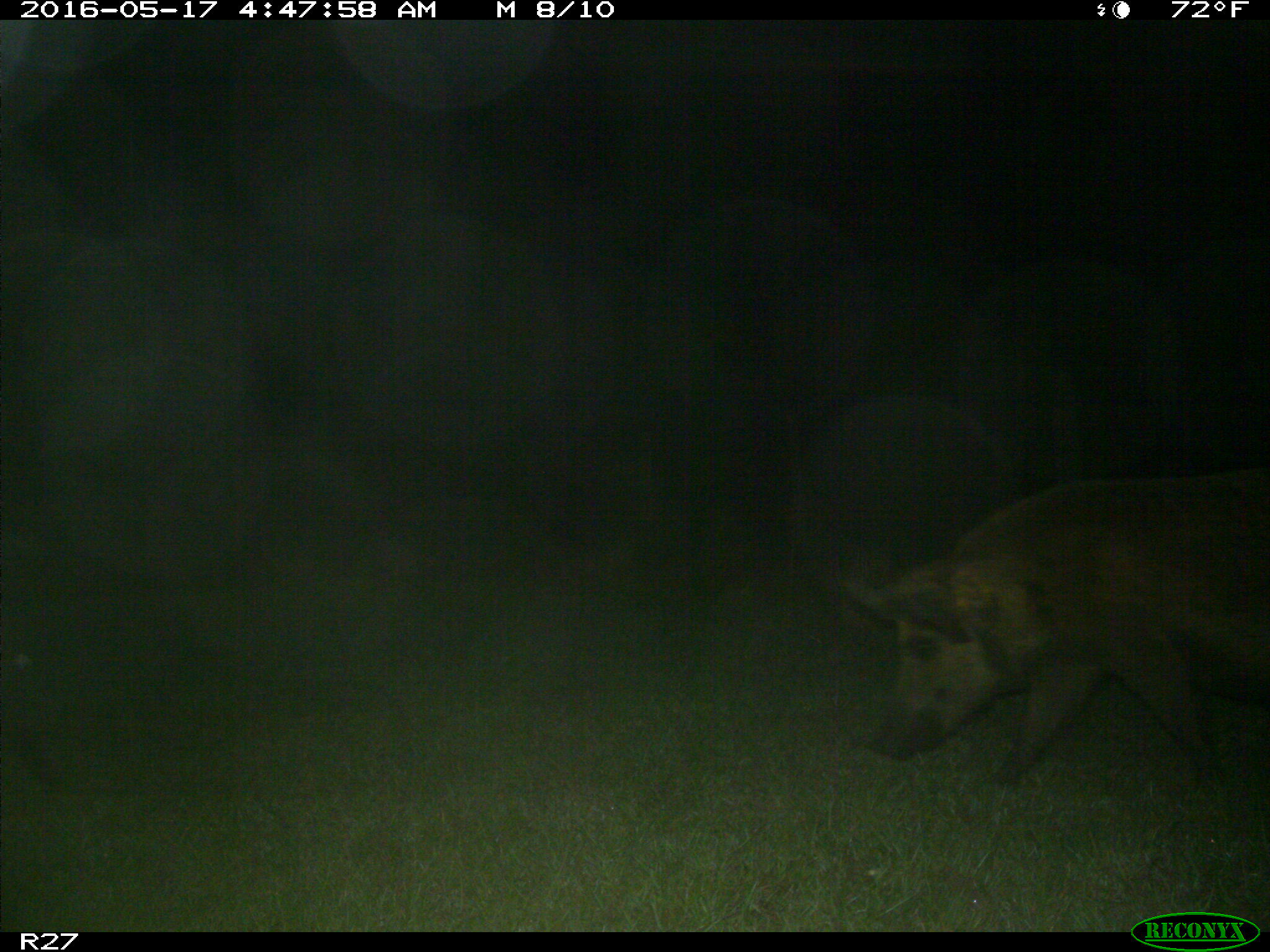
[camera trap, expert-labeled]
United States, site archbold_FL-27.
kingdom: Animalia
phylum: Chordata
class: Mammalia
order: Artiodactyla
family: Suidae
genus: Sus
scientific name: Sus scrofa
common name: wild boar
Sus scrofa (wild boar).